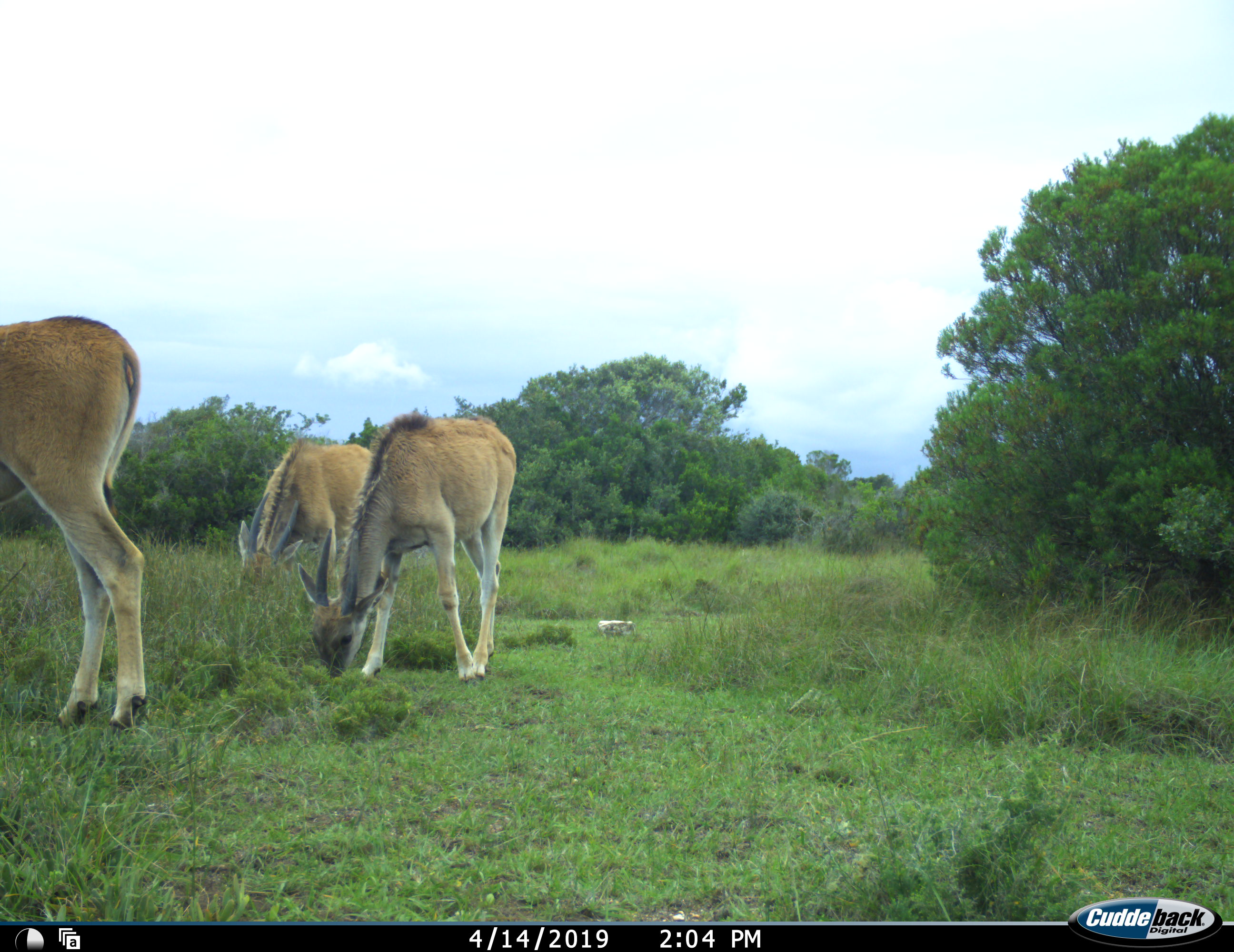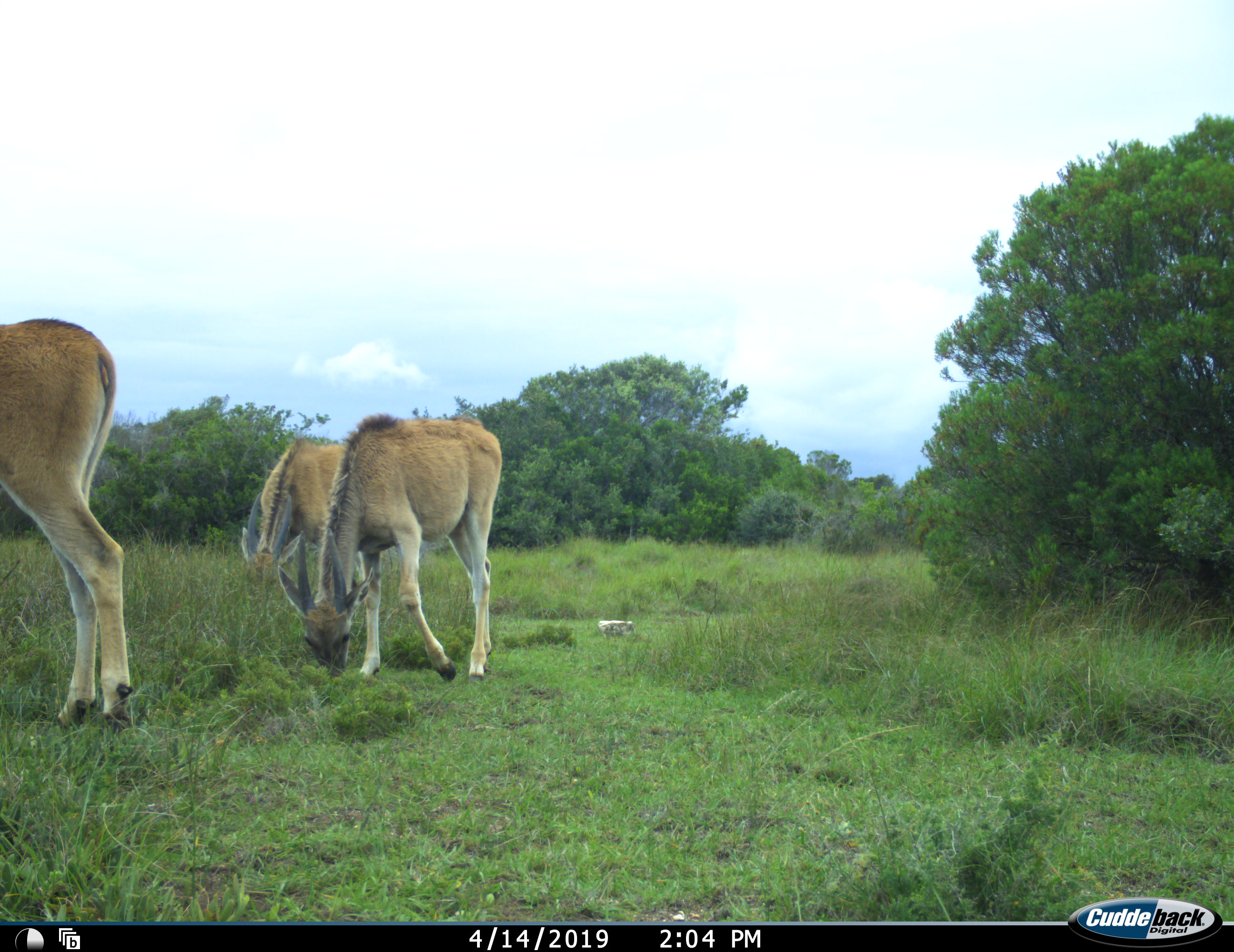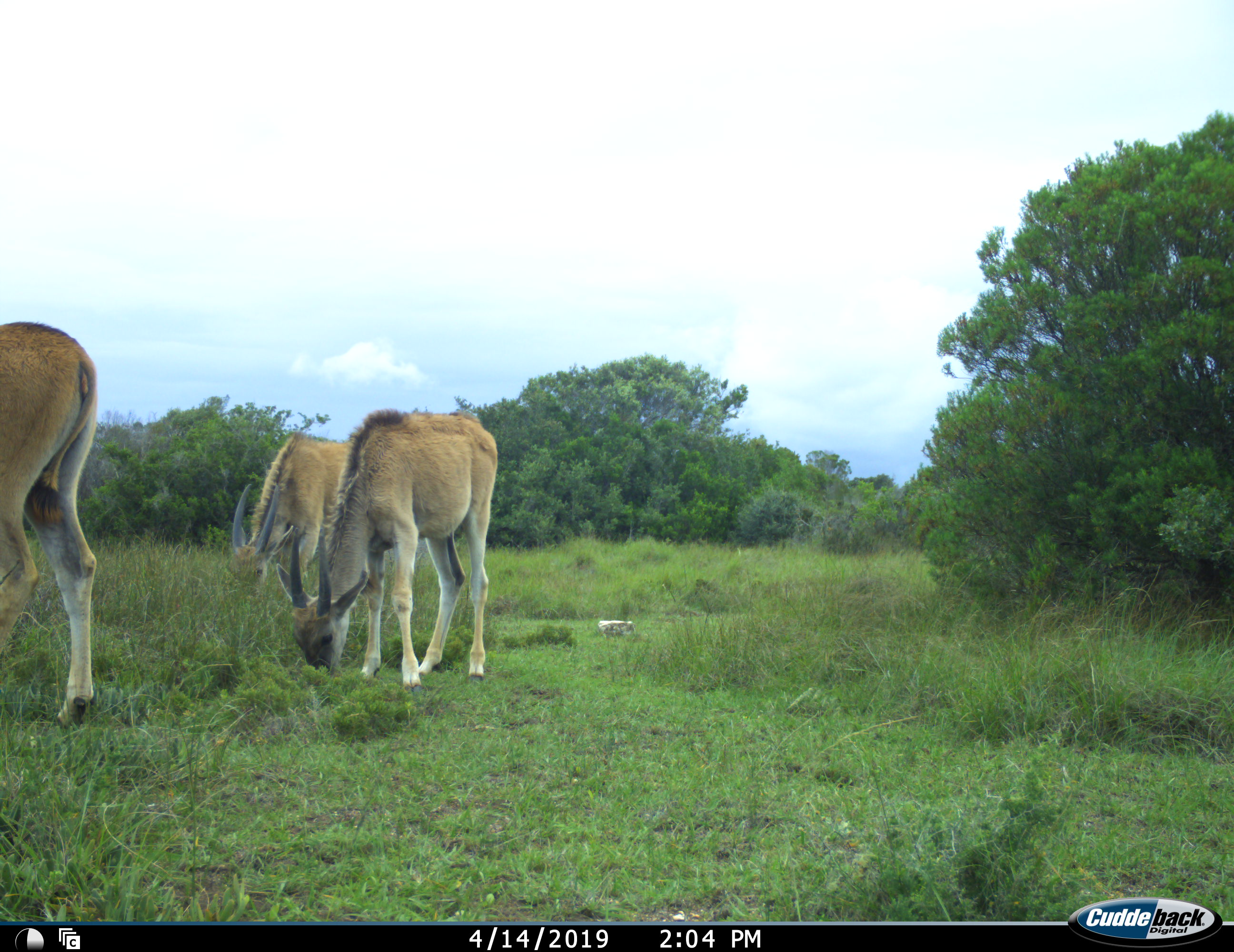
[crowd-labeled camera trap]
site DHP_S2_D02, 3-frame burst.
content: unidentified animal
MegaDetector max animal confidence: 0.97